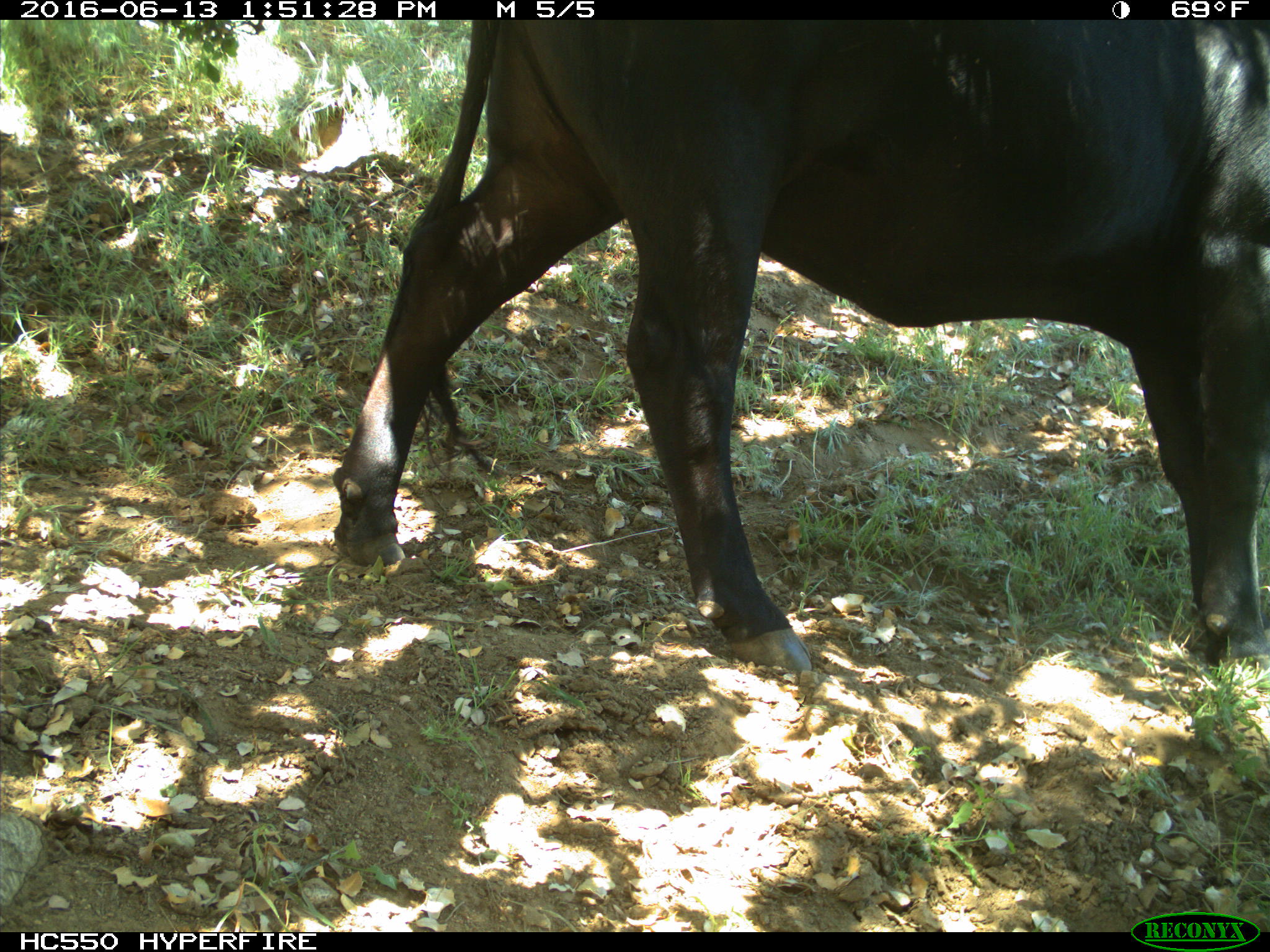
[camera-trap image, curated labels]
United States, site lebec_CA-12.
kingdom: Animalia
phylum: Chordata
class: Mammalia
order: Artiodactyla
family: Bovidae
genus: Bos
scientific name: Bos taurus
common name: domestic cow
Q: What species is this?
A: Bos taurus (domestic cow).